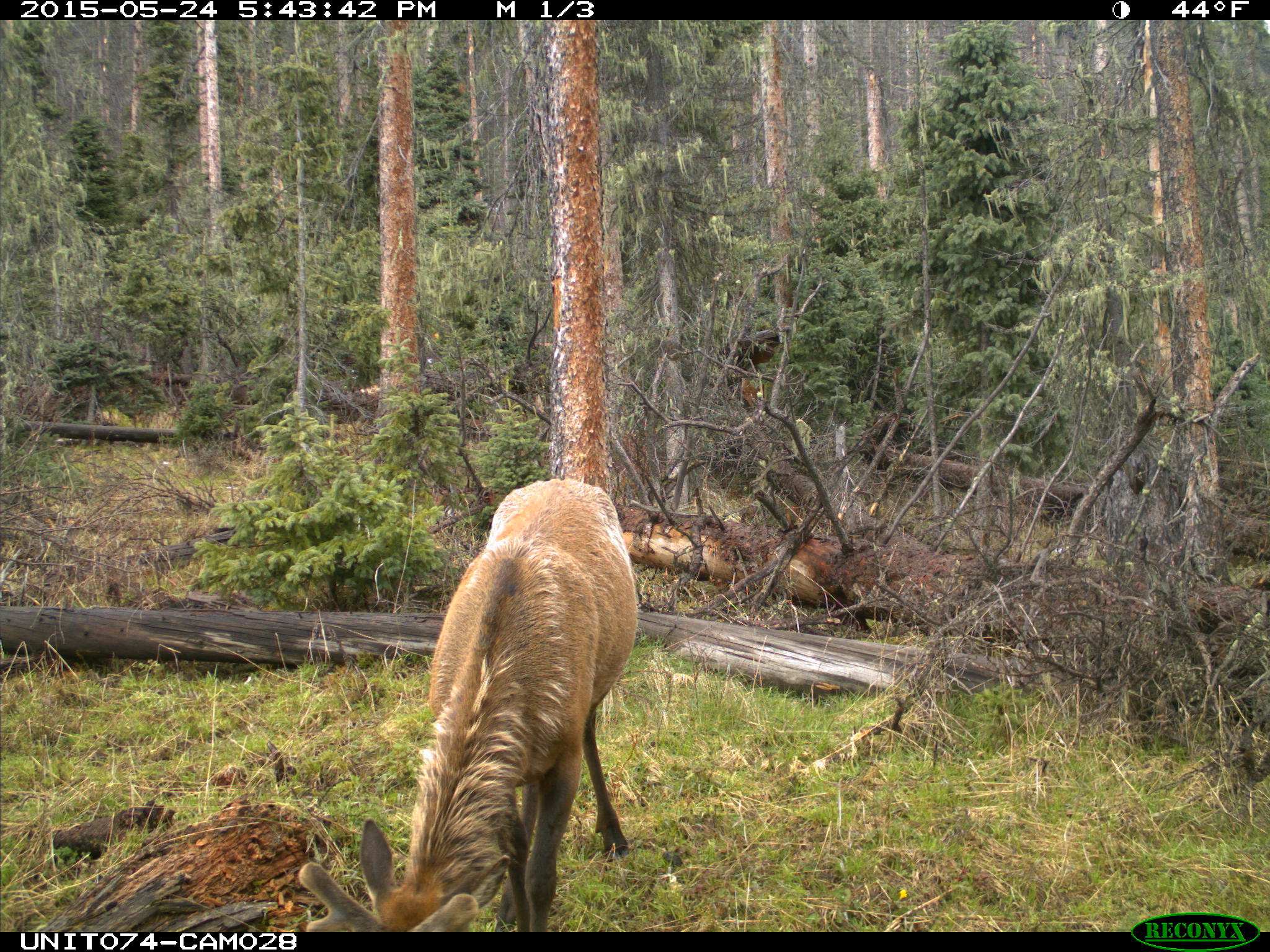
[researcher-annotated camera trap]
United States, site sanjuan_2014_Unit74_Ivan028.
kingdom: Animalia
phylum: Chordata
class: Mammalia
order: Artiodactyla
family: Cervidae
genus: Cervus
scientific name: Cervus elaphus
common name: red deer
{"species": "Cervus elaphus (red deer)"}